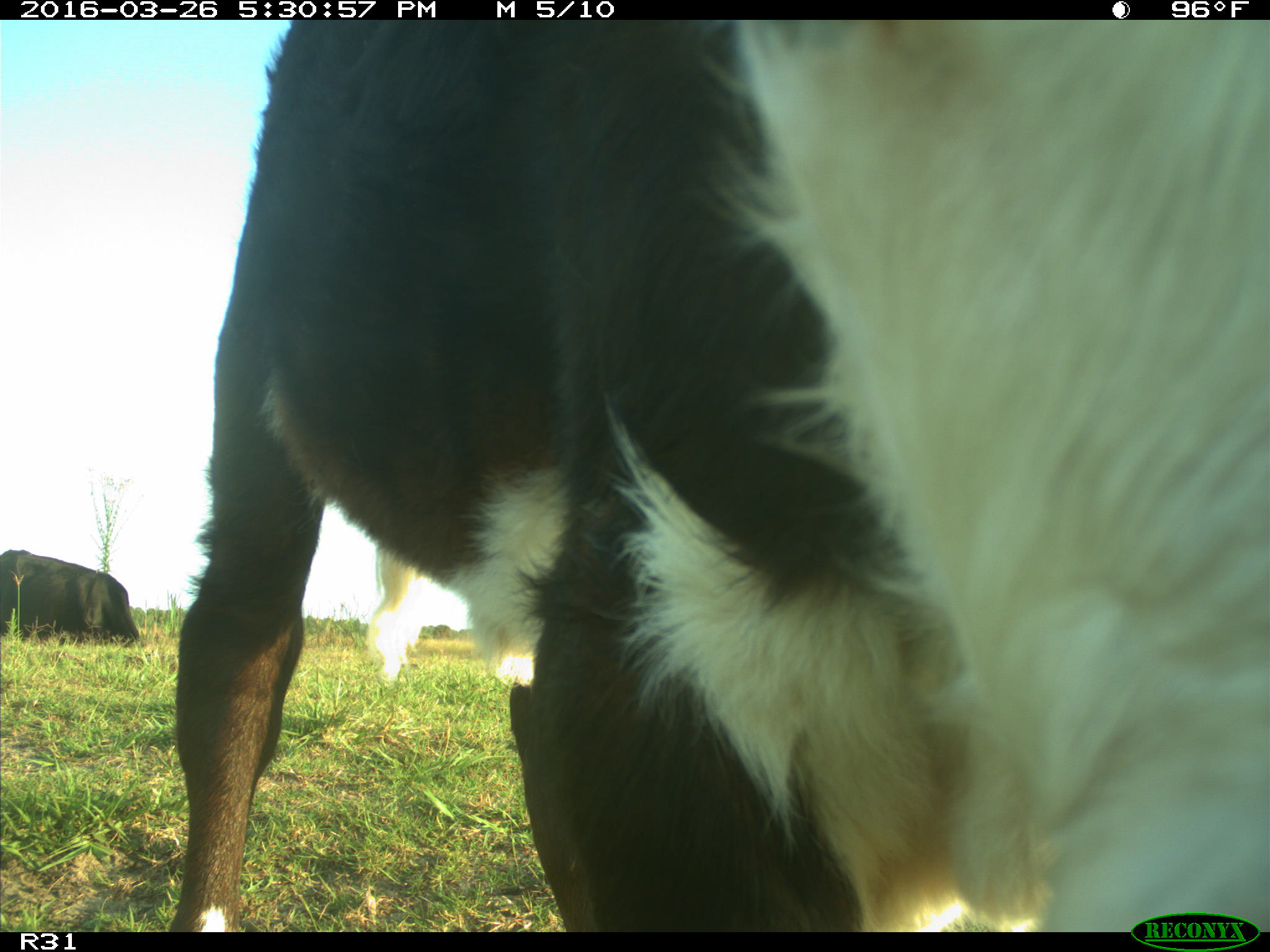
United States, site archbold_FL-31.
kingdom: Animalia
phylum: Chordata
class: Mammalia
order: Artiodactyla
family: Bovidae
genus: Bos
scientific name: Bos taurus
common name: domestic cow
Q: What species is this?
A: Bos taurus (domestic cow).